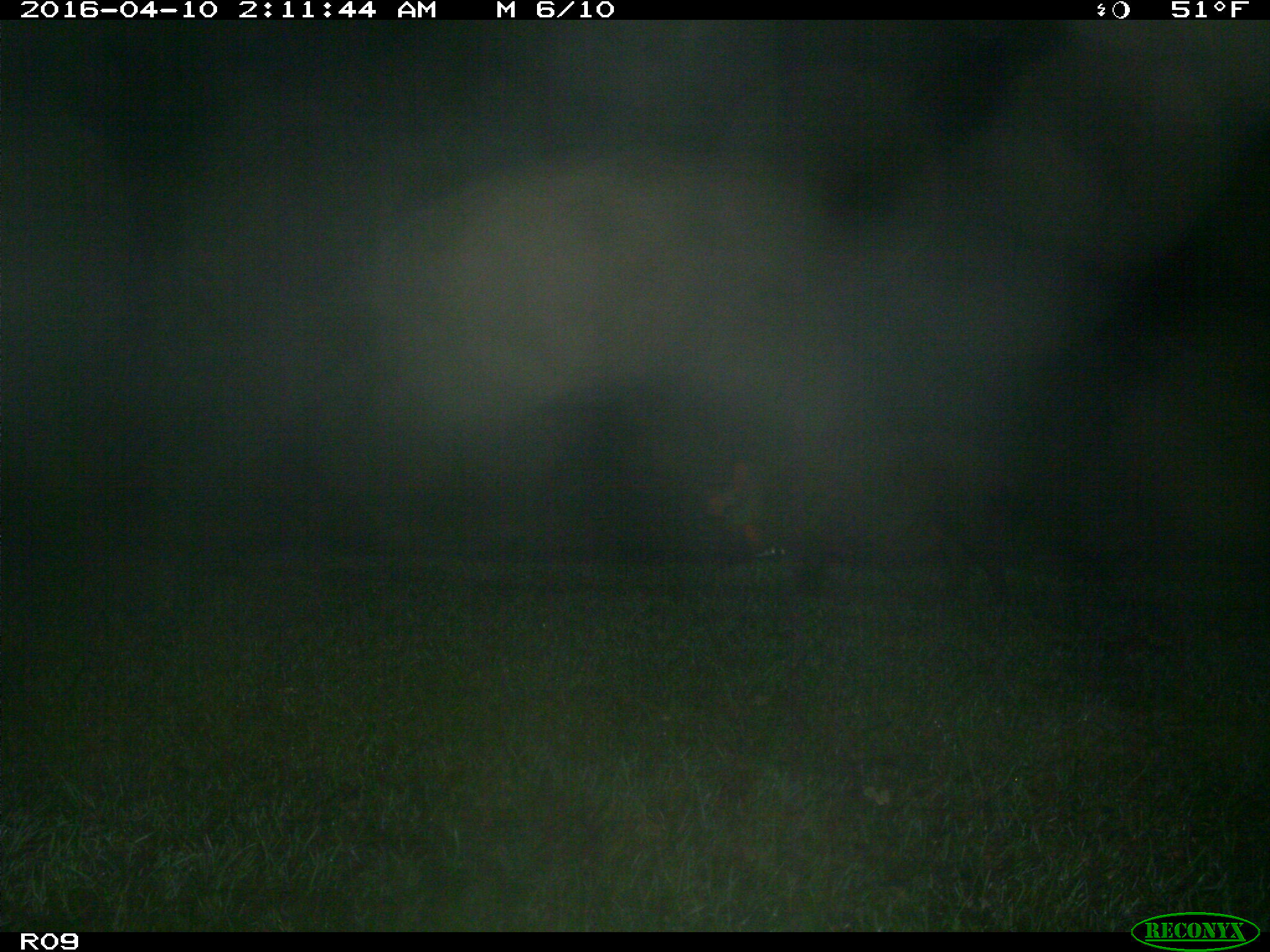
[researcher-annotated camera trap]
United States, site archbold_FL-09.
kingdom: Animalia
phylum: Chordata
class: Mammalia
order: Artiodactyla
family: Suidae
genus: Sus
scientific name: Sus scrofa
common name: wild boar